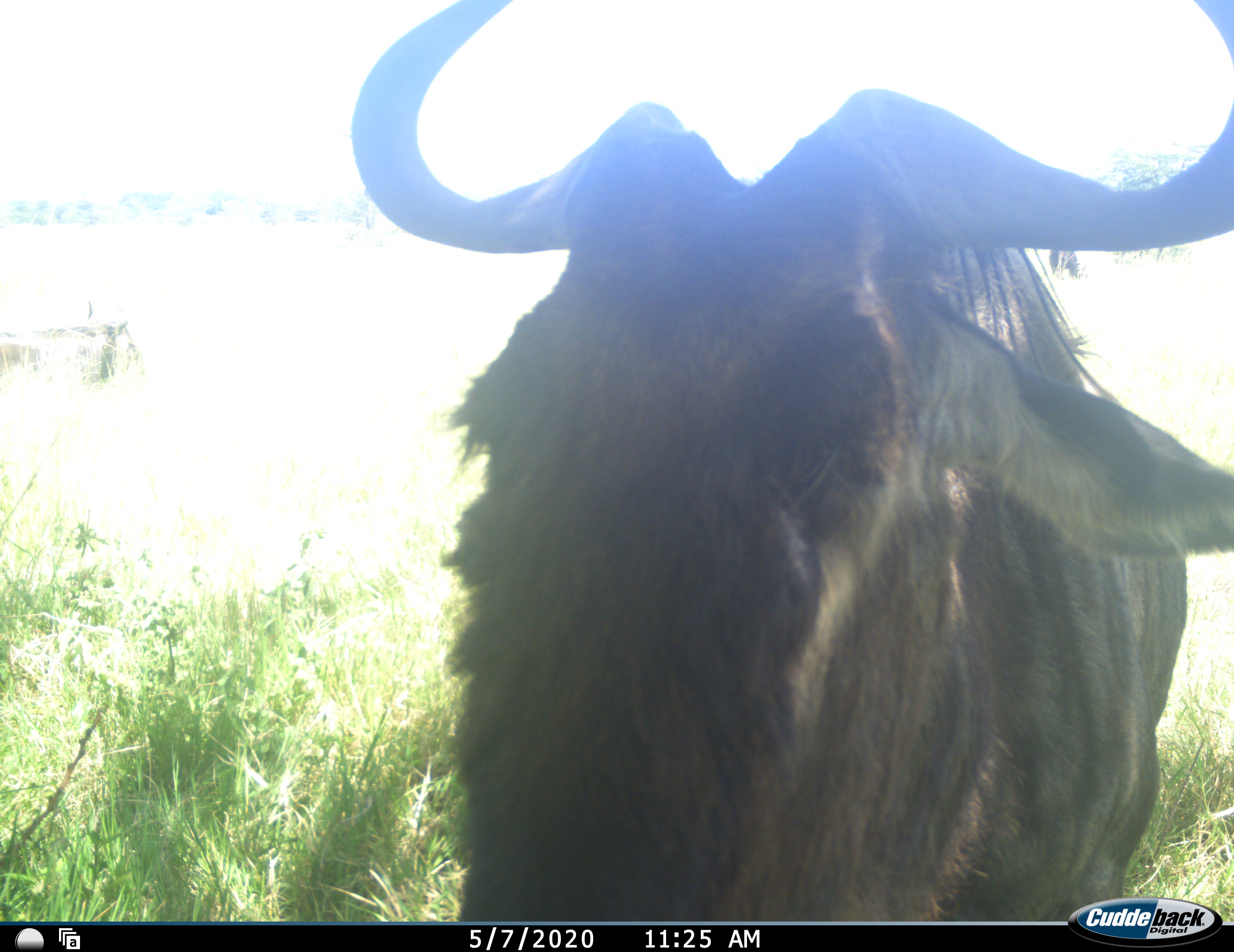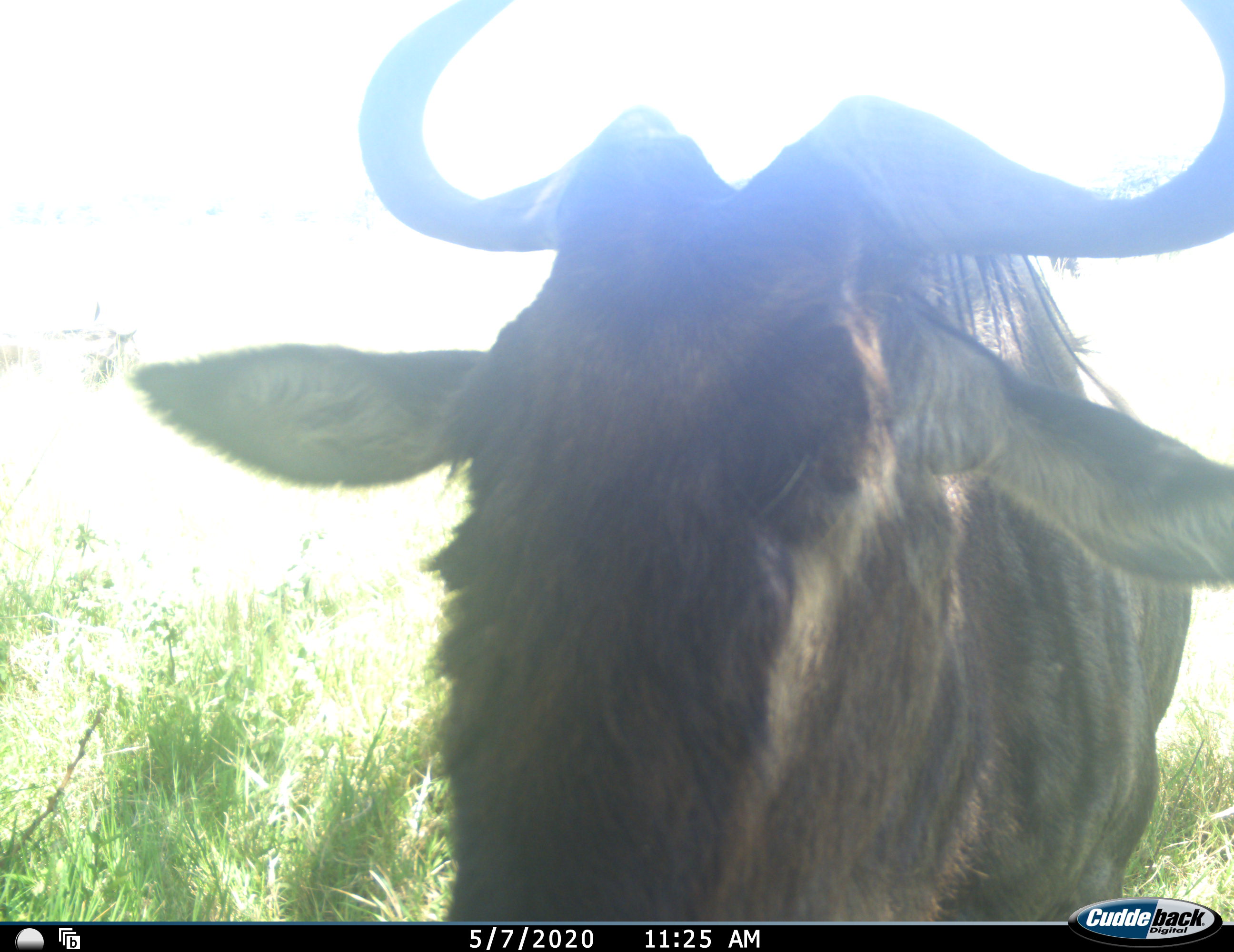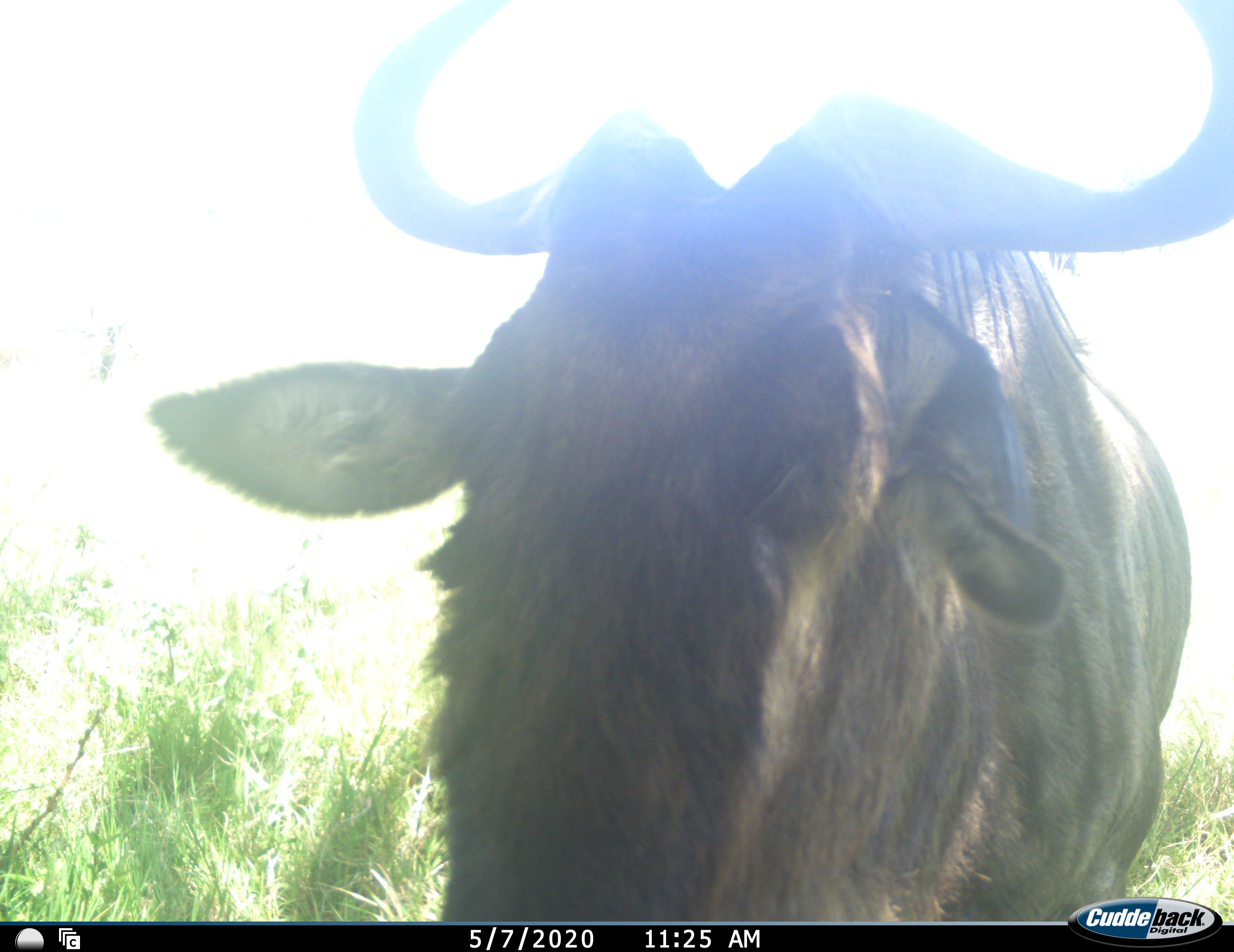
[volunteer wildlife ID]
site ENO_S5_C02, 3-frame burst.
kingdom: Animalia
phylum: Chordata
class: Mammalia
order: Artiodactyla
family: Bovidae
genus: Connochaetes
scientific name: Connochaetes taurinus taurinus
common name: blue wildebeest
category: wildebeestblue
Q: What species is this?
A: Wildebeestblue (blue wildebeest) (Connochaetes taurinus taurinus).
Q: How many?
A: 1.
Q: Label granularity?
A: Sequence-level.